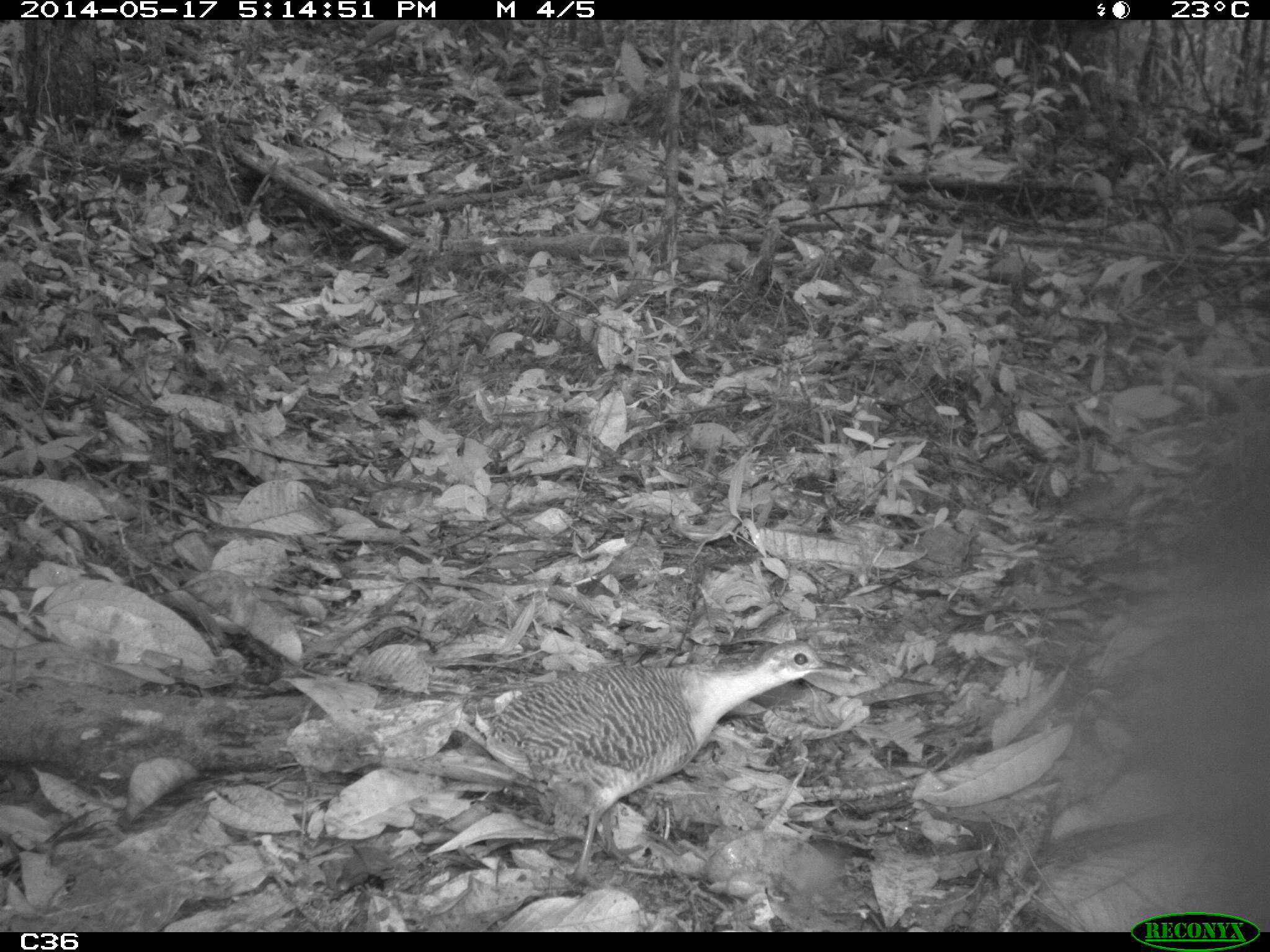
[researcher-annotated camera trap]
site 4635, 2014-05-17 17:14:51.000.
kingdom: Animalia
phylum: Chordata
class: Aves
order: Tinamiformes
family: Tinamidae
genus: Crypturellus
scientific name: Crypturellus variegatus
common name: variegated tinamou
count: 1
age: adult